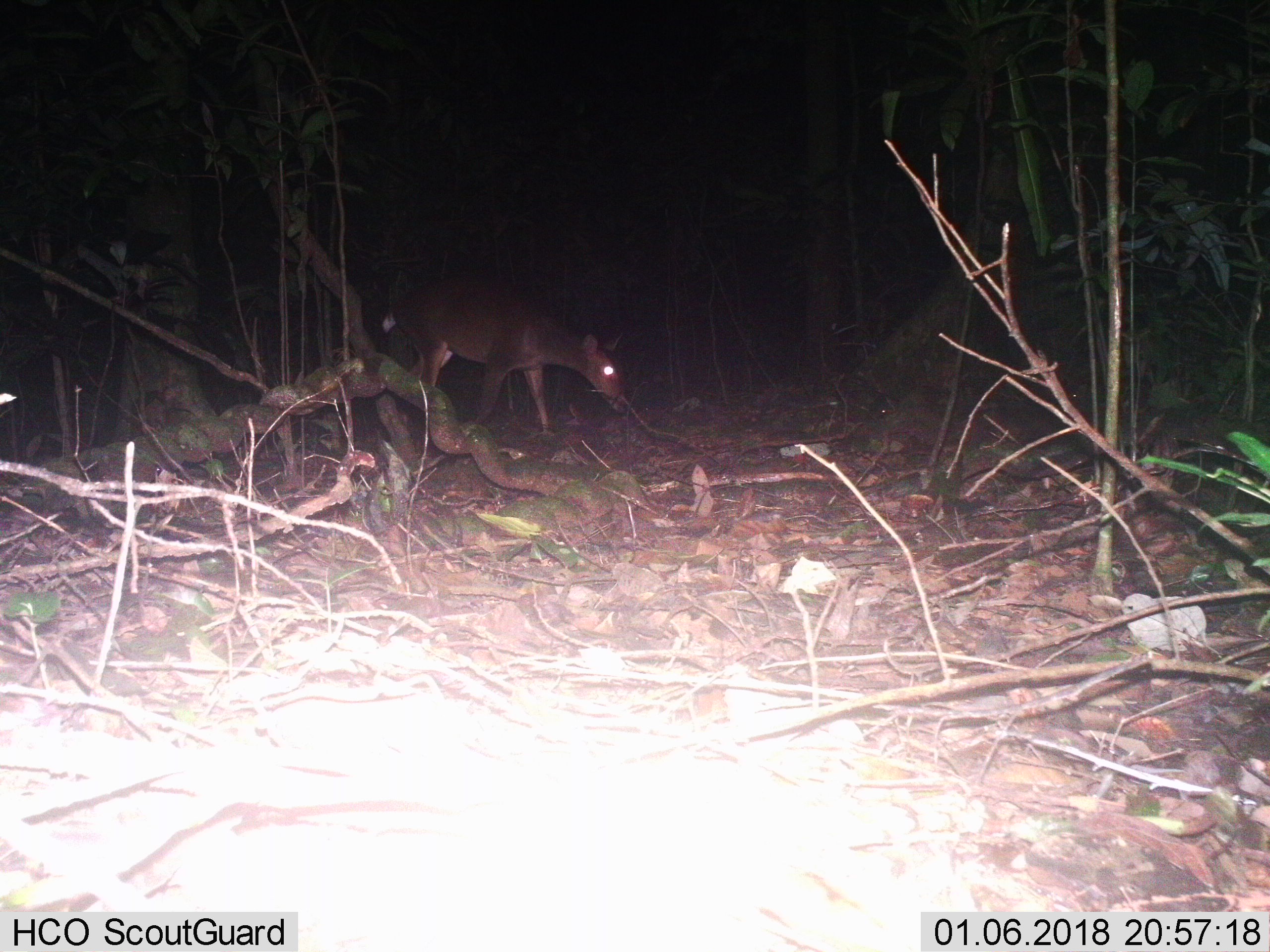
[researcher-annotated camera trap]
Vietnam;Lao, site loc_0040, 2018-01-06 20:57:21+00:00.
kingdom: Animalia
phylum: Chordata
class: Mammalia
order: Artiodactyla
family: Cervidae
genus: Muntiacus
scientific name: Muntiacus vuquangensis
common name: large-antlered muntjac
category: large antlered muntjac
Large antlered muntjac (large-antlered muntjac) (Muntiacus vuquangensis). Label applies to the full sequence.